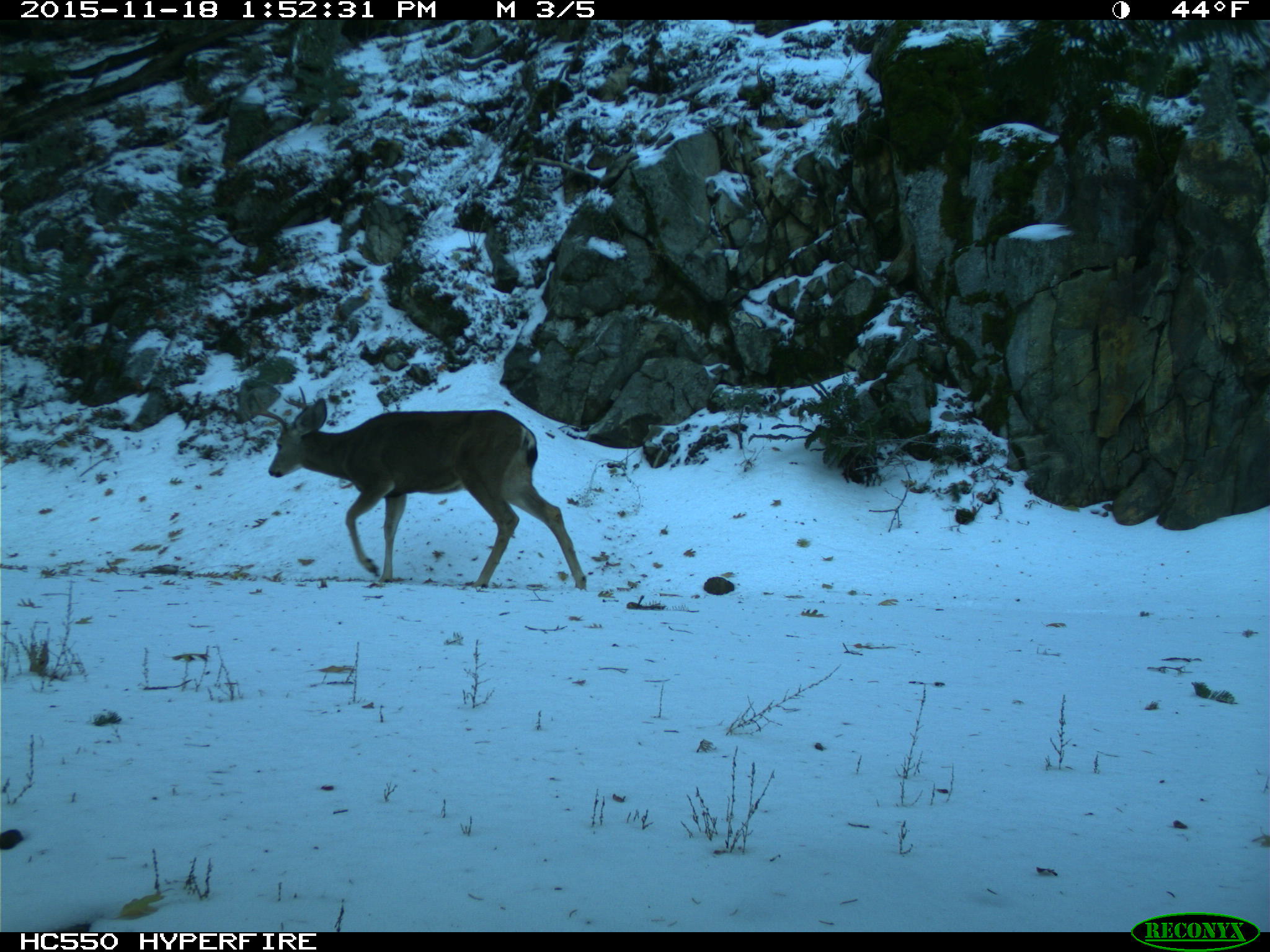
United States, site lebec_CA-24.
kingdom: Animalia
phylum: Chordata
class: Mammalia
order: Artiodactyla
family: Cervidae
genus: Odocoileus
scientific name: Odocoileus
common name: deer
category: unidentified deer